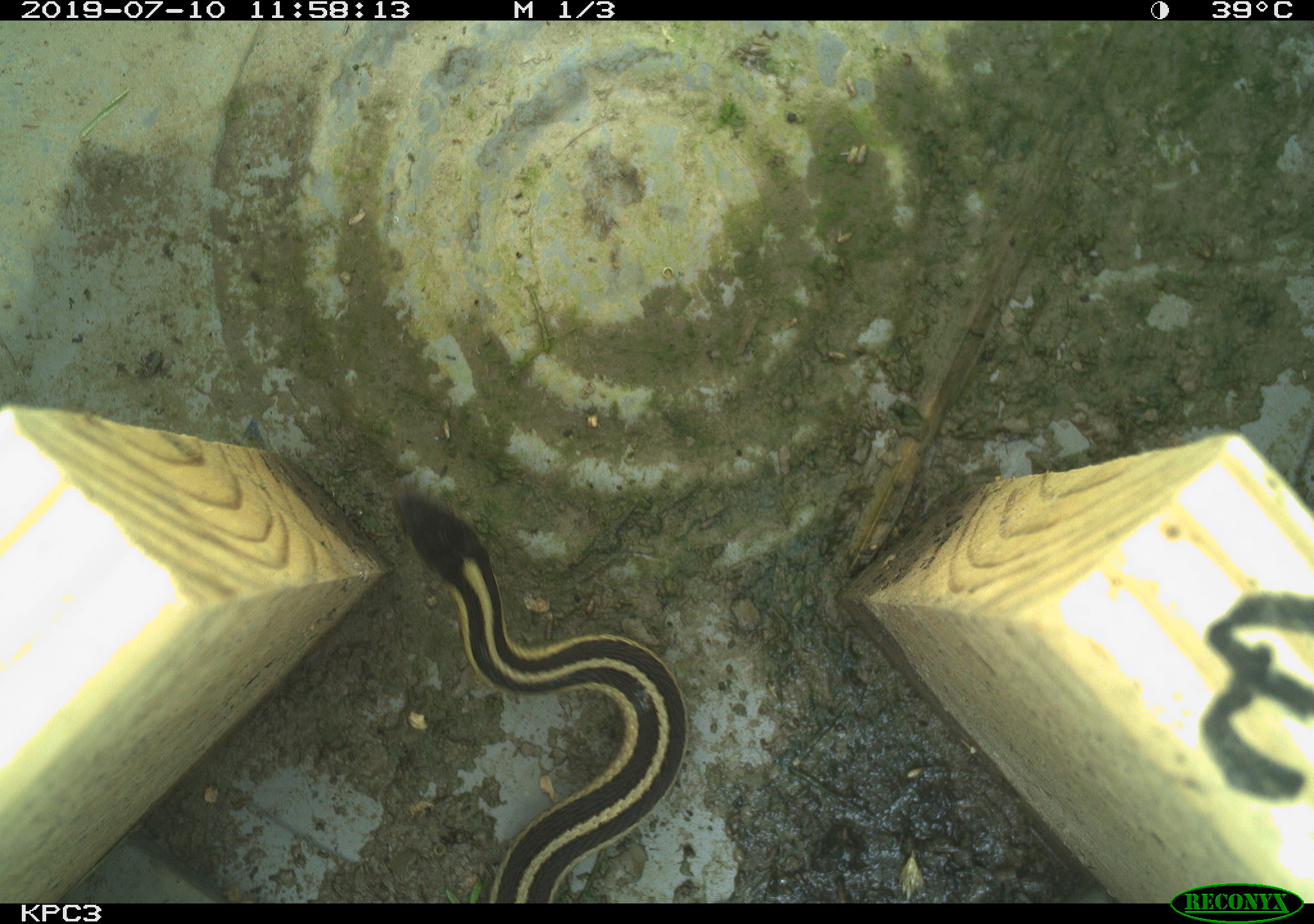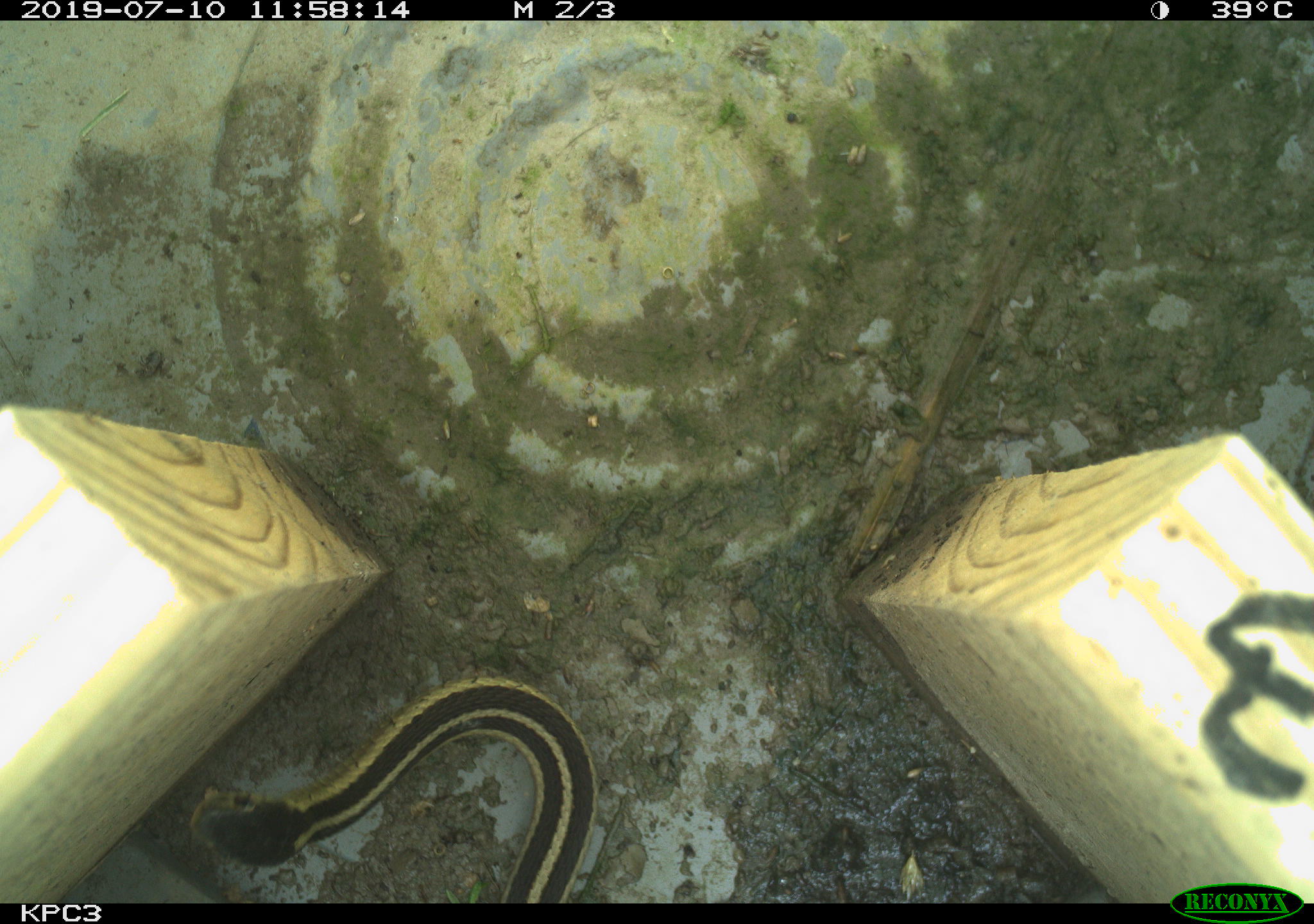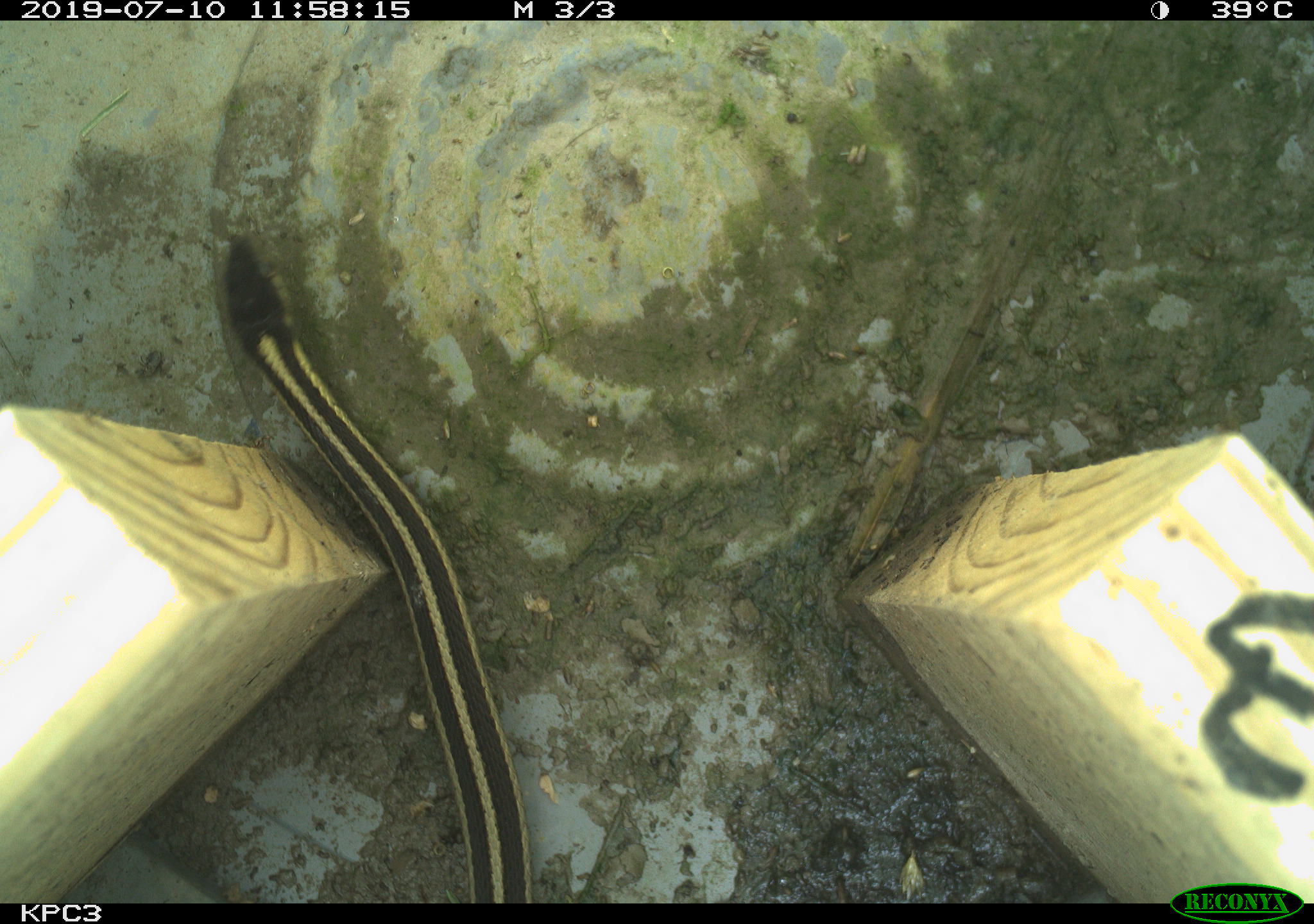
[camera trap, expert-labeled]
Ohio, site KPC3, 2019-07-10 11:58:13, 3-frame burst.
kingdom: Animalia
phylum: Chordata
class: Reptilia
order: Squamata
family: Colubridae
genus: Thamnophis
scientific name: Thamnophis sirtalis sirtalis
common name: eastern gartersnake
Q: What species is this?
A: Eastern gartersnake (Thamnophis sirtalis sirtalis).